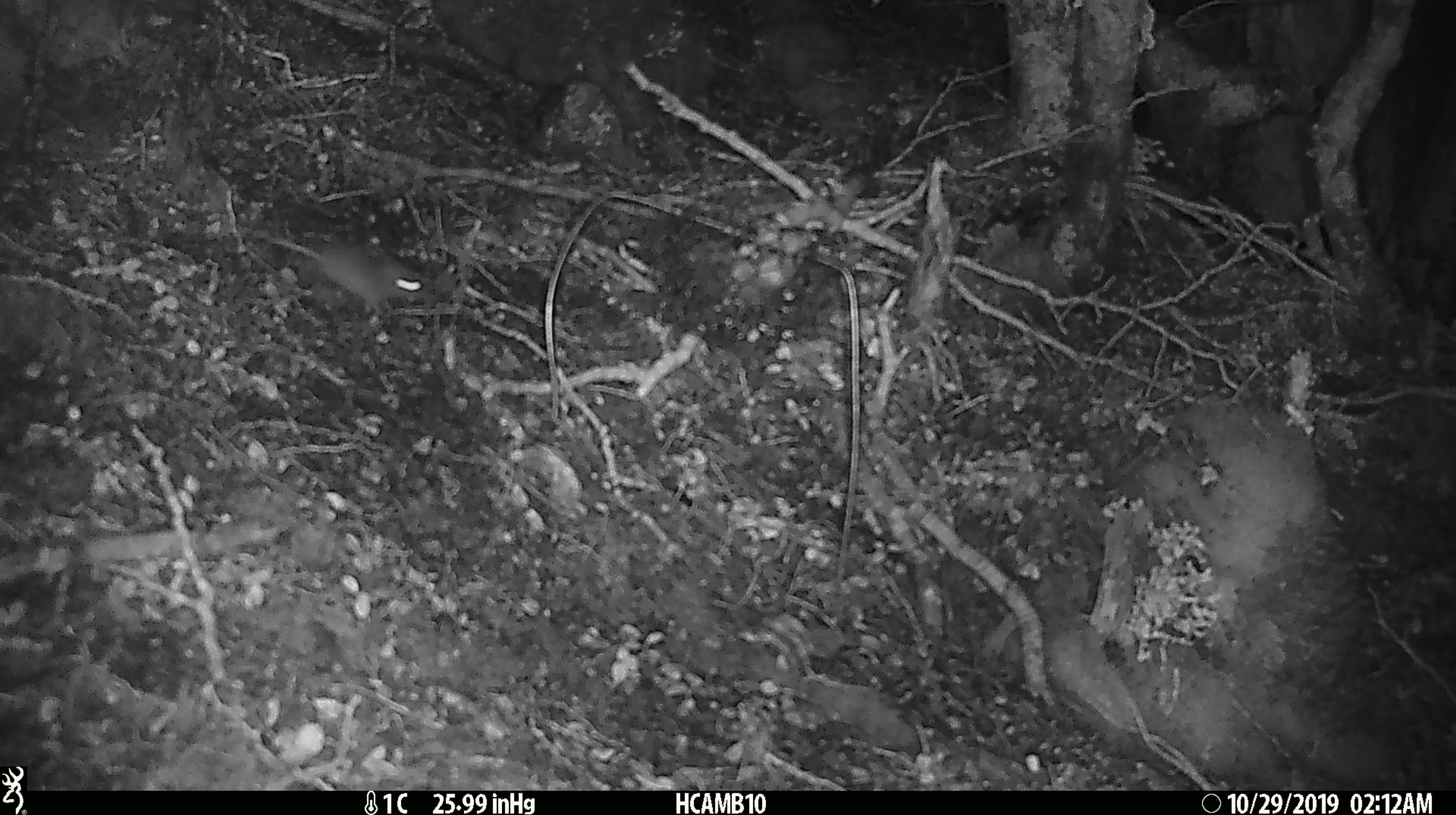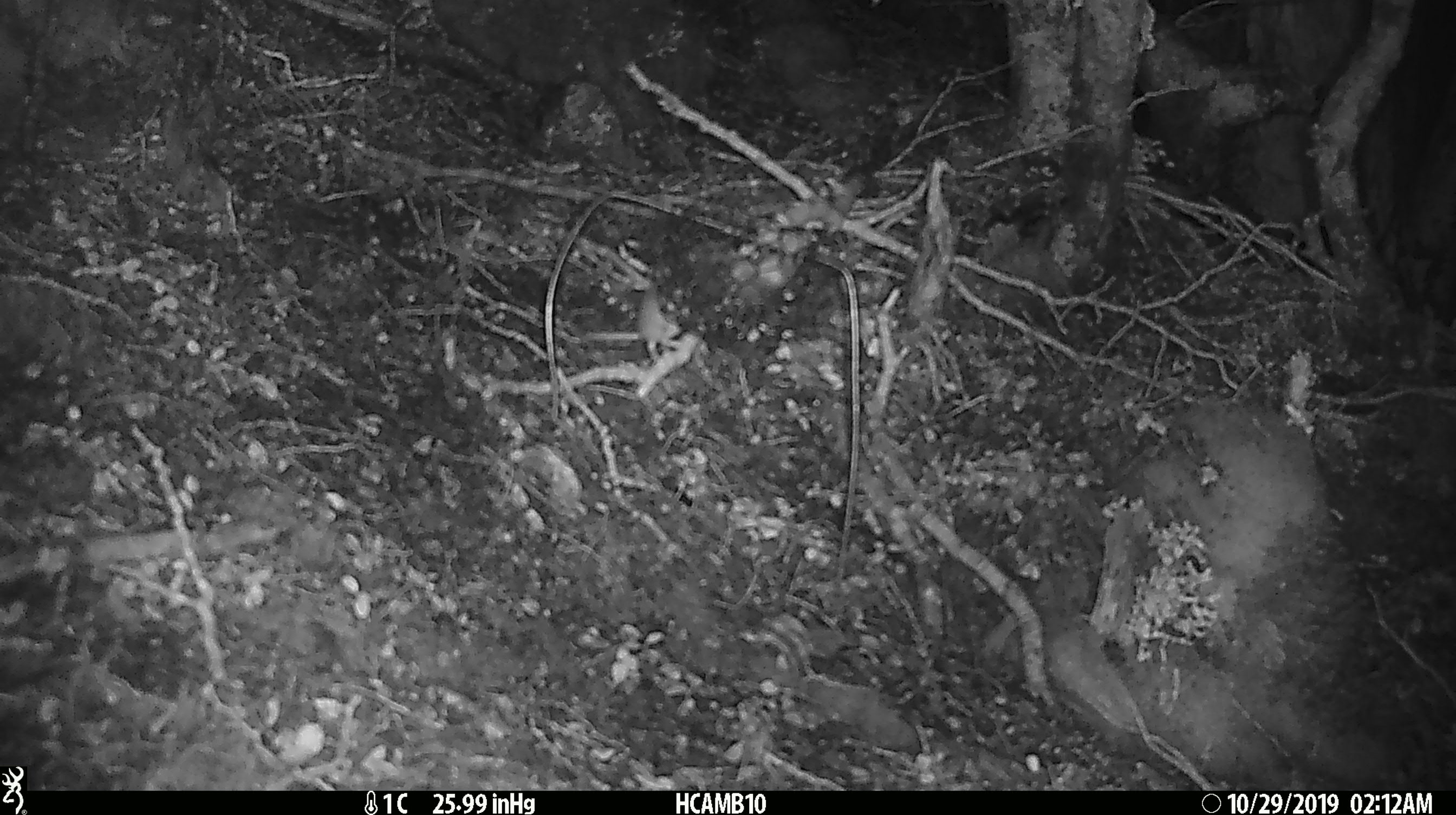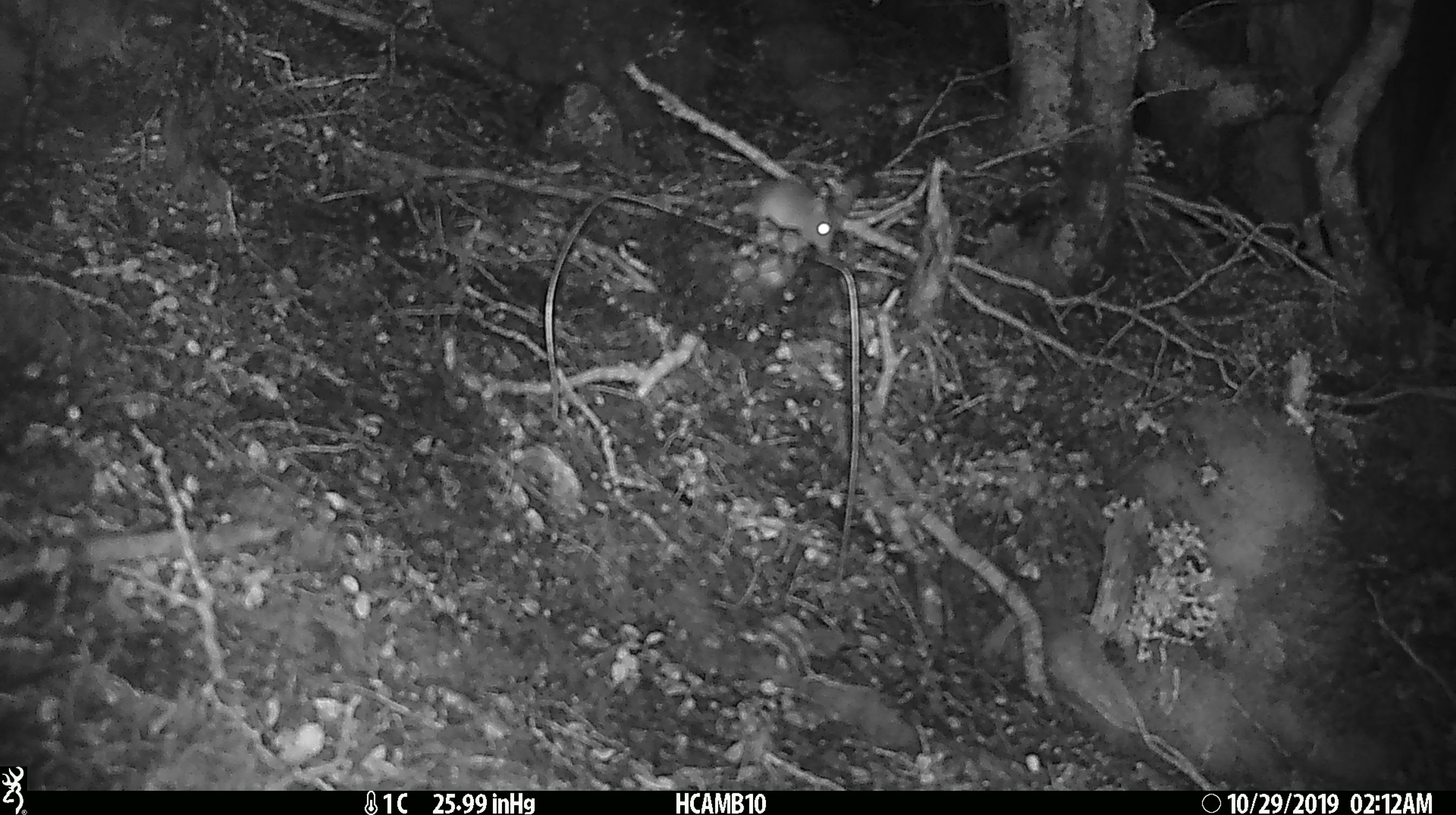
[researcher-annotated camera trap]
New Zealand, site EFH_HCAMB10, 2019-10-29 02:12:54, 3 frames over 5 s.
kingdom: Animalia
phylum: Chordata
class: Mammalia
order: Rodentia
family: Muridae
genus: Mus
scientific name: Mus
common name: mouse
Mouse (Mus).